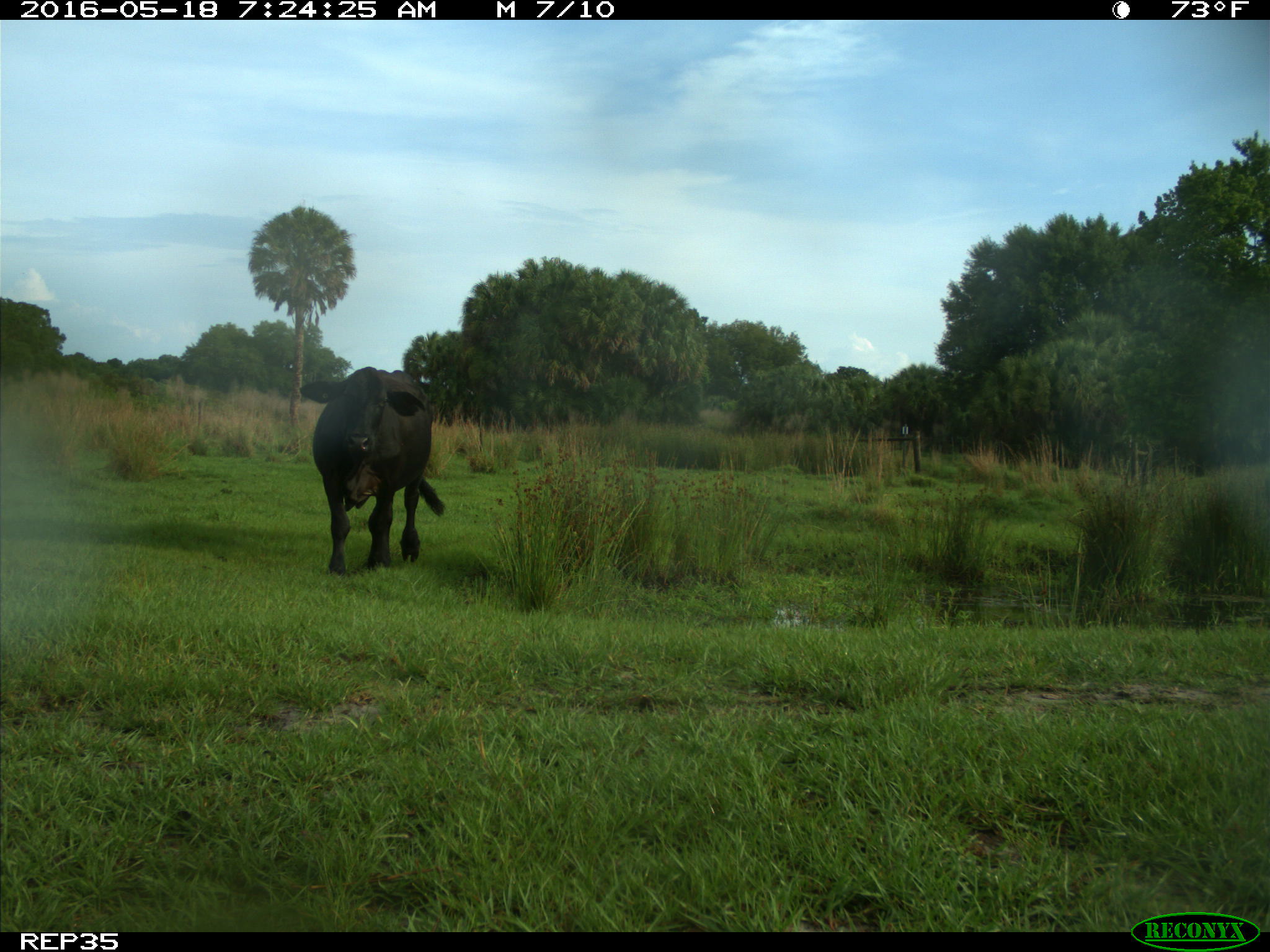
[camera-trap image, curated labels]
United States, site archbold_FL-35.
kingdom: Animalia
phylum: Chordata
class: Mammalia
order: Artiodactyla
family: Bovidae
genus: Bos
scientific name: Bos taurus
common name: domestic cow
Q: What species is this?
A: Bos taurus (domestic cow).